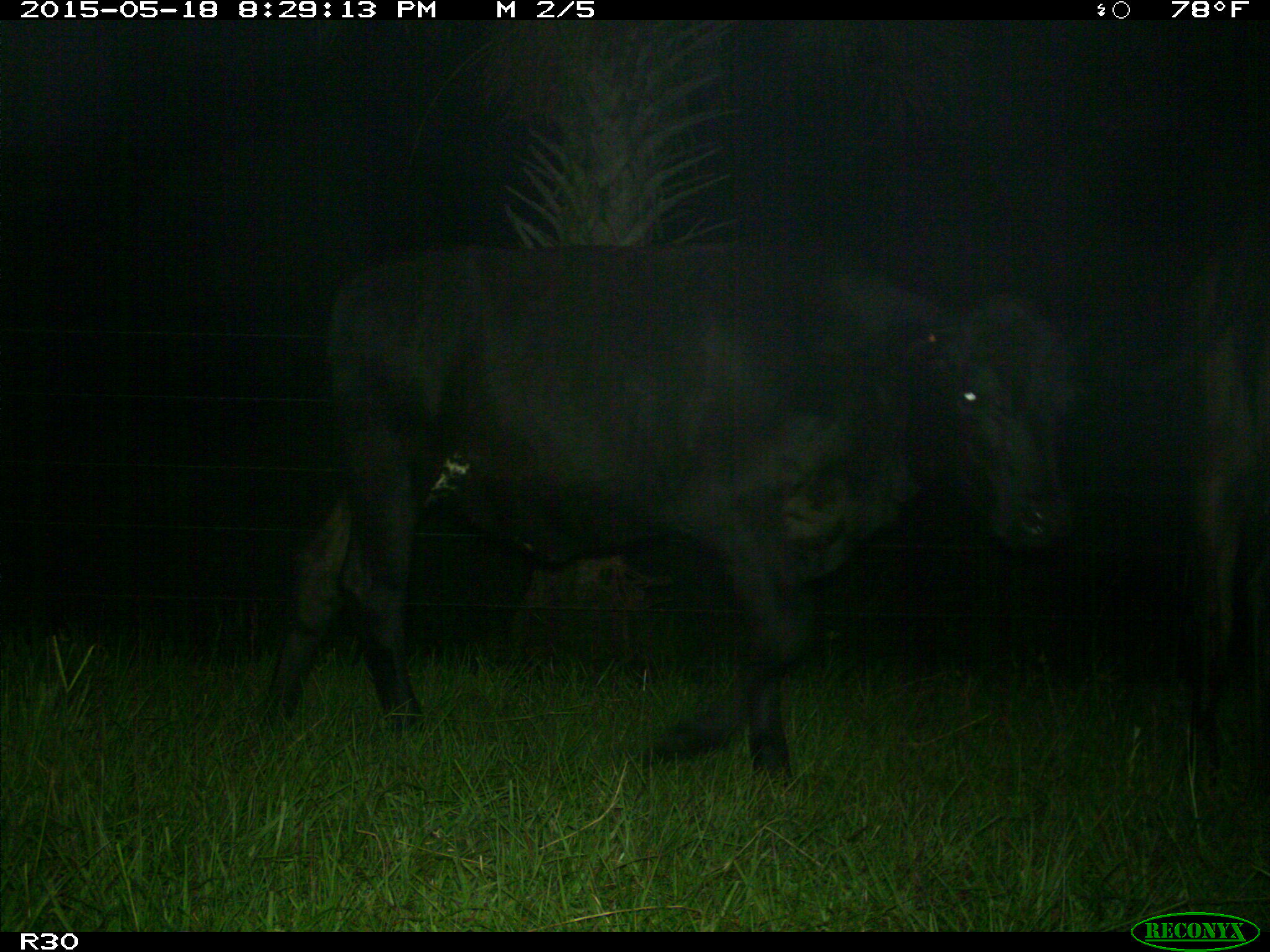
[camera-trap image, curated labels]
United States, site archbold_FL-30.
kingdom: Animalia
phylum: Chordata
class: Mammalia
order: Artiodactyla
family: Bovidae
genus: Bos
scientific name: Bos taurus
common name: domestic cow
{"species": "Bos taurus (domestic cow)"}